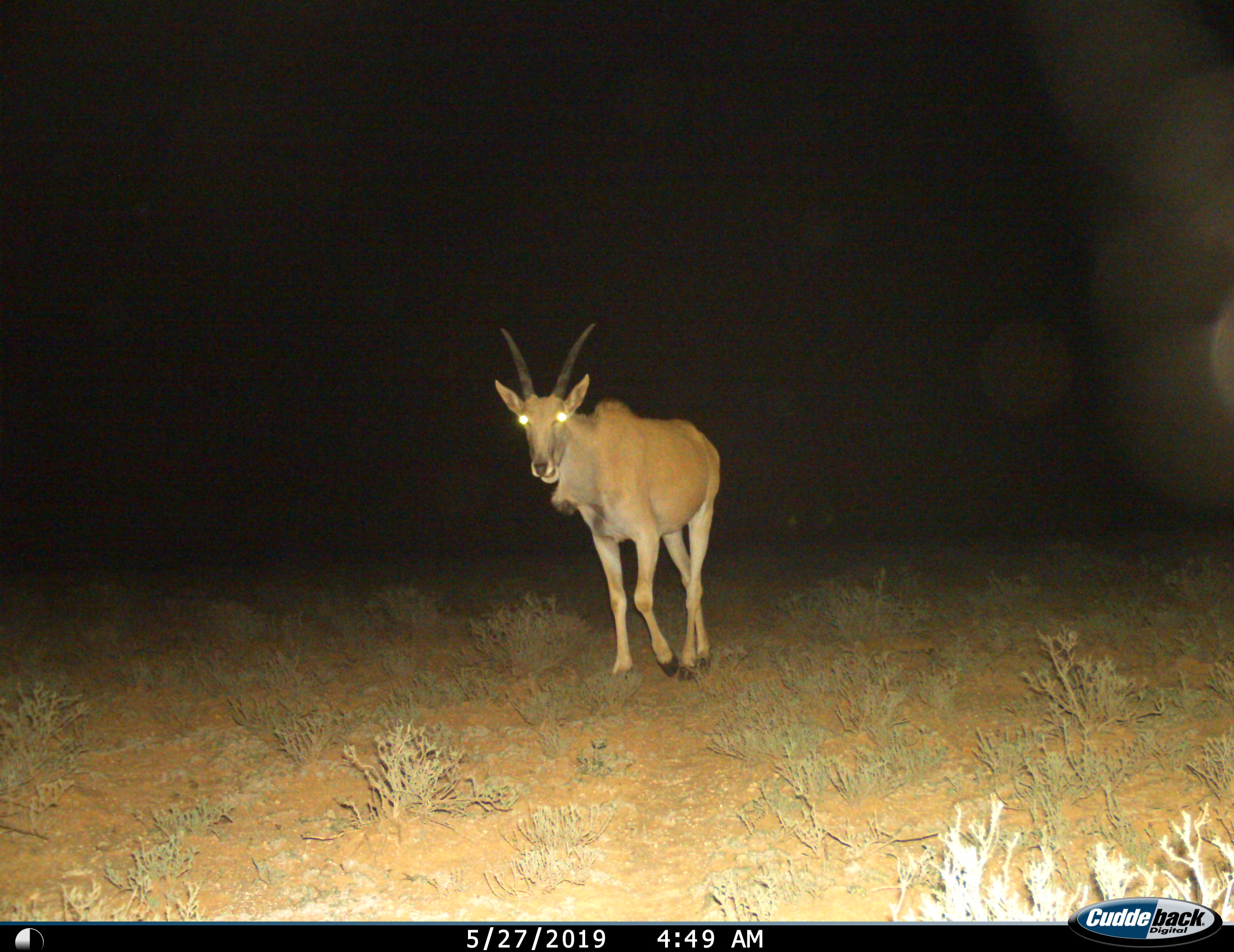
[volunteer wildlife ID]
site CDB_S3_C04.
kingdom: Animalia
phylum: Chordata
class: Mammalia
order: Artiodactyla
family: Bovidae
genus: Tragelaphus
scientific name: Tragelaphus oryx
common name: eland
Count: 1.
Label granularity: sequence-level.